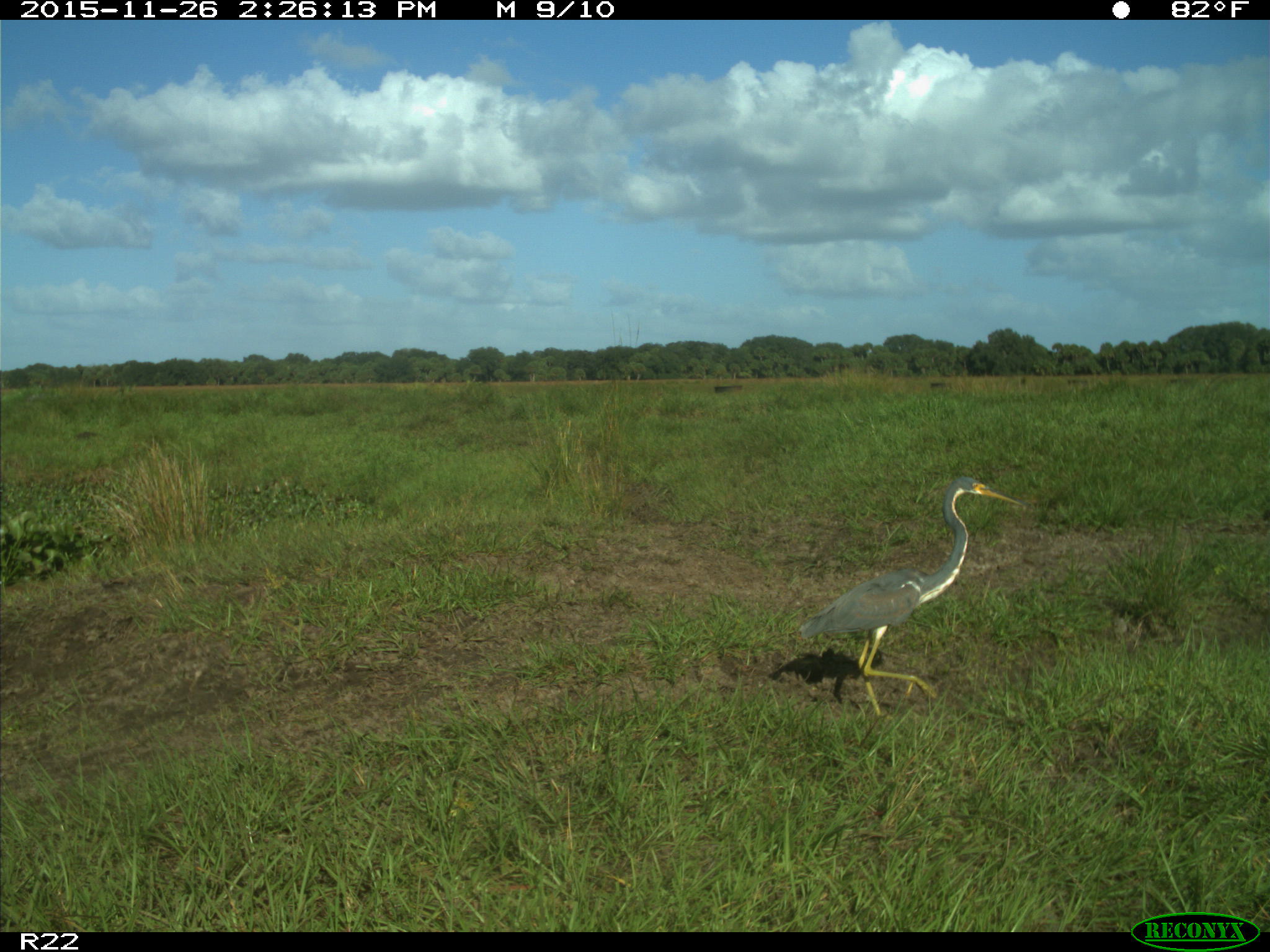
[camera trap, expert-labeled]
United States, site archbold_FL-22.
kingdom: Animalia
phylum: Chordata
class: Aves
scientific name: Aves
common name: birds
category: unidentified bird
Unidentified bird (birds) (Aves).